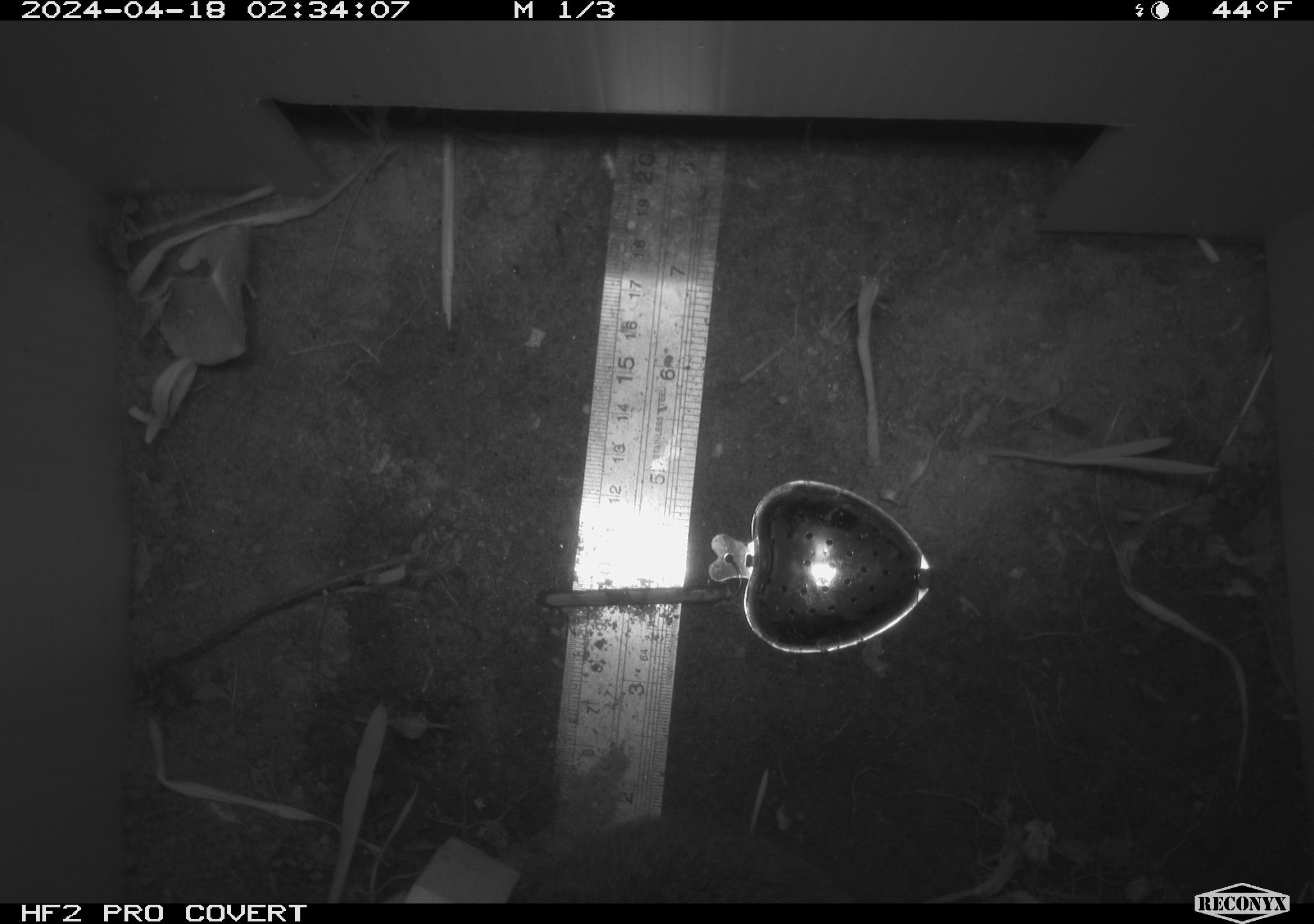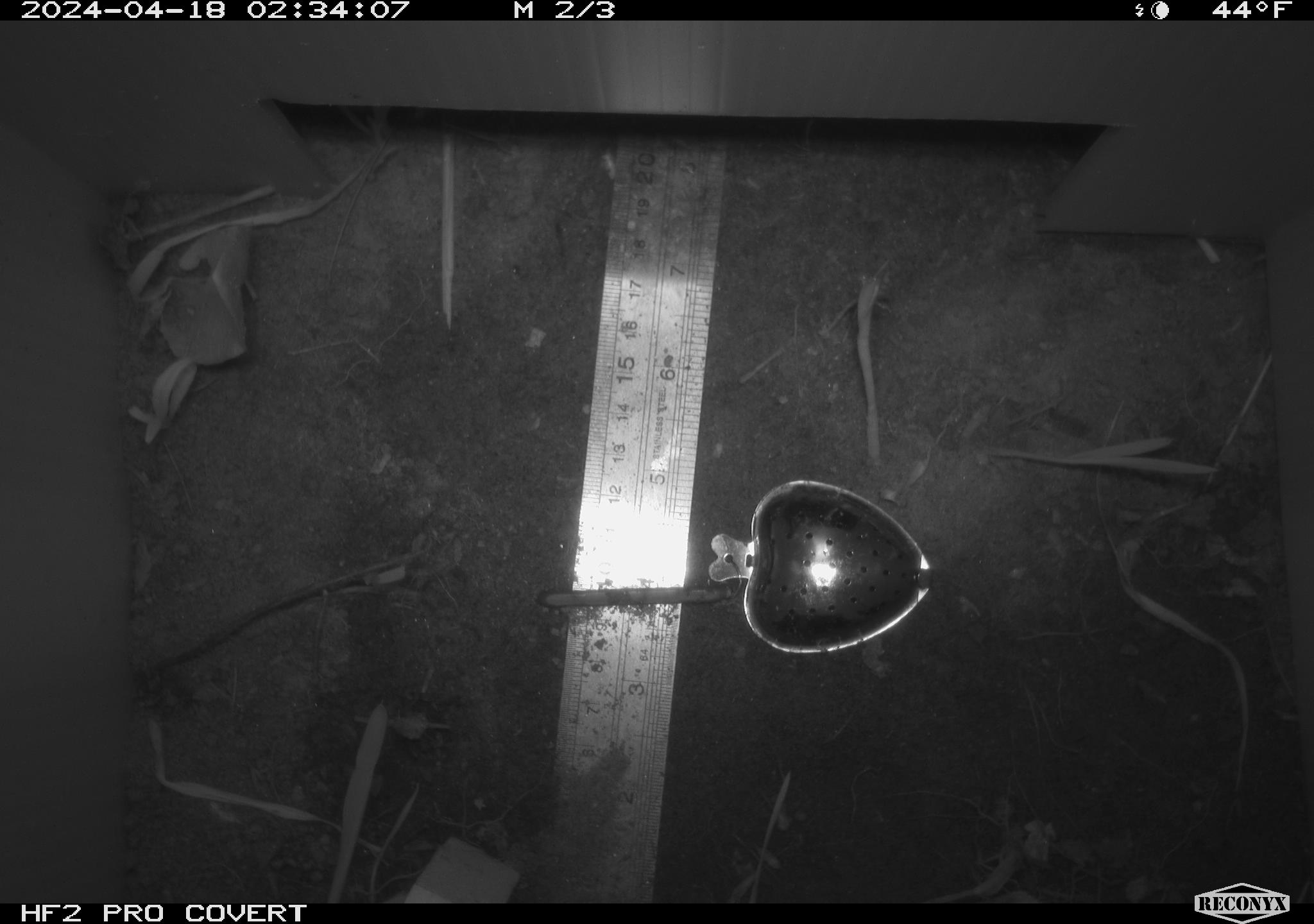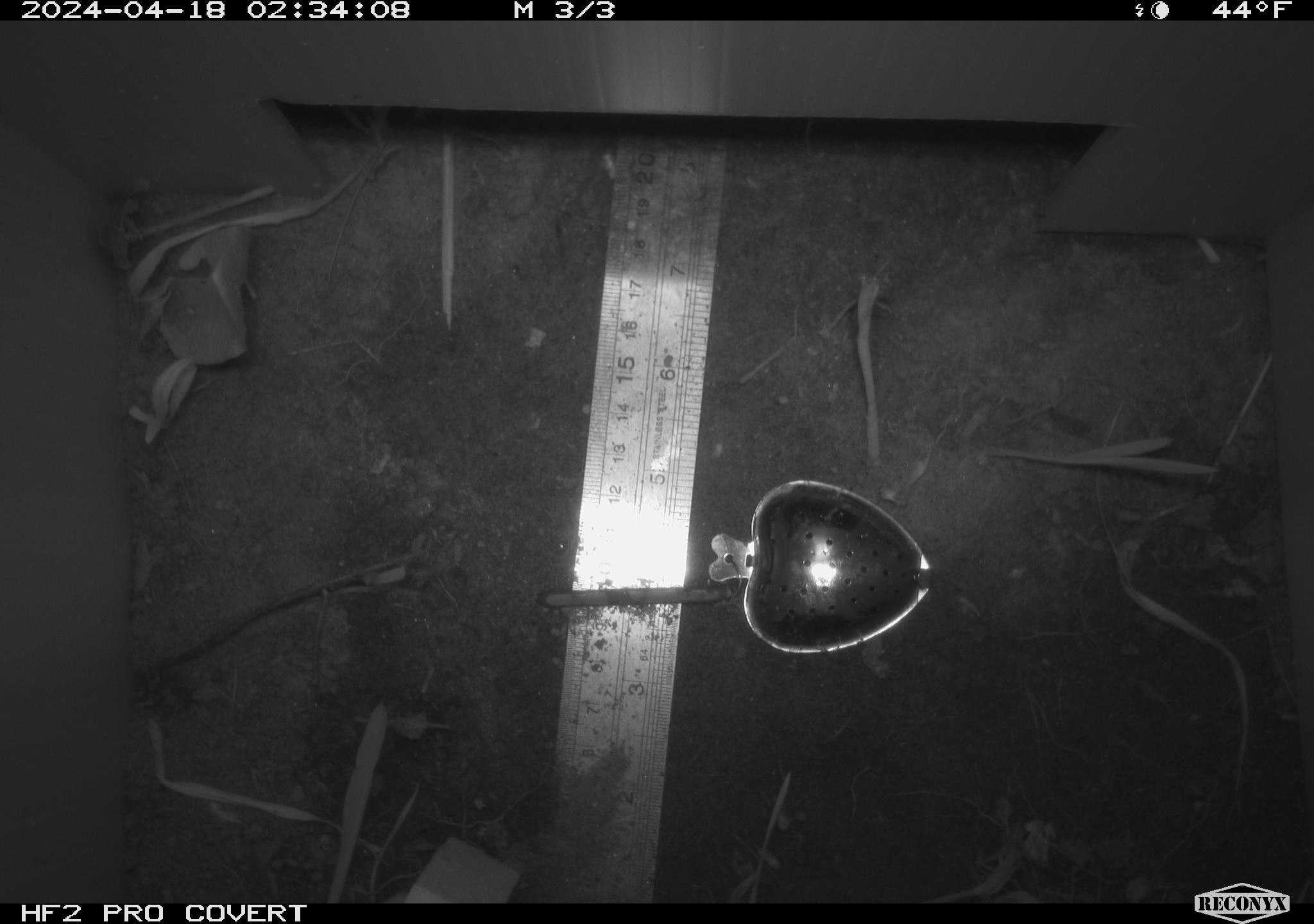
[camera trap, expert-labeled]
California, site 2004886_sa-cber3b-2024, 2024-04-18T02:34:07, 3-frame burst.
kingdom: Animalia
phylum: Chordata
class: Mammalia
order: Rodentia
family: Cricetidae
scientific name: Arvicolinae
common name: voles, lemmings, and muskrats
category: arvicolinae subfamily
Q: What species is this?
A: Arvicolinae subfamily (voles, lemmings, and muskrats) (Arvicolinae).